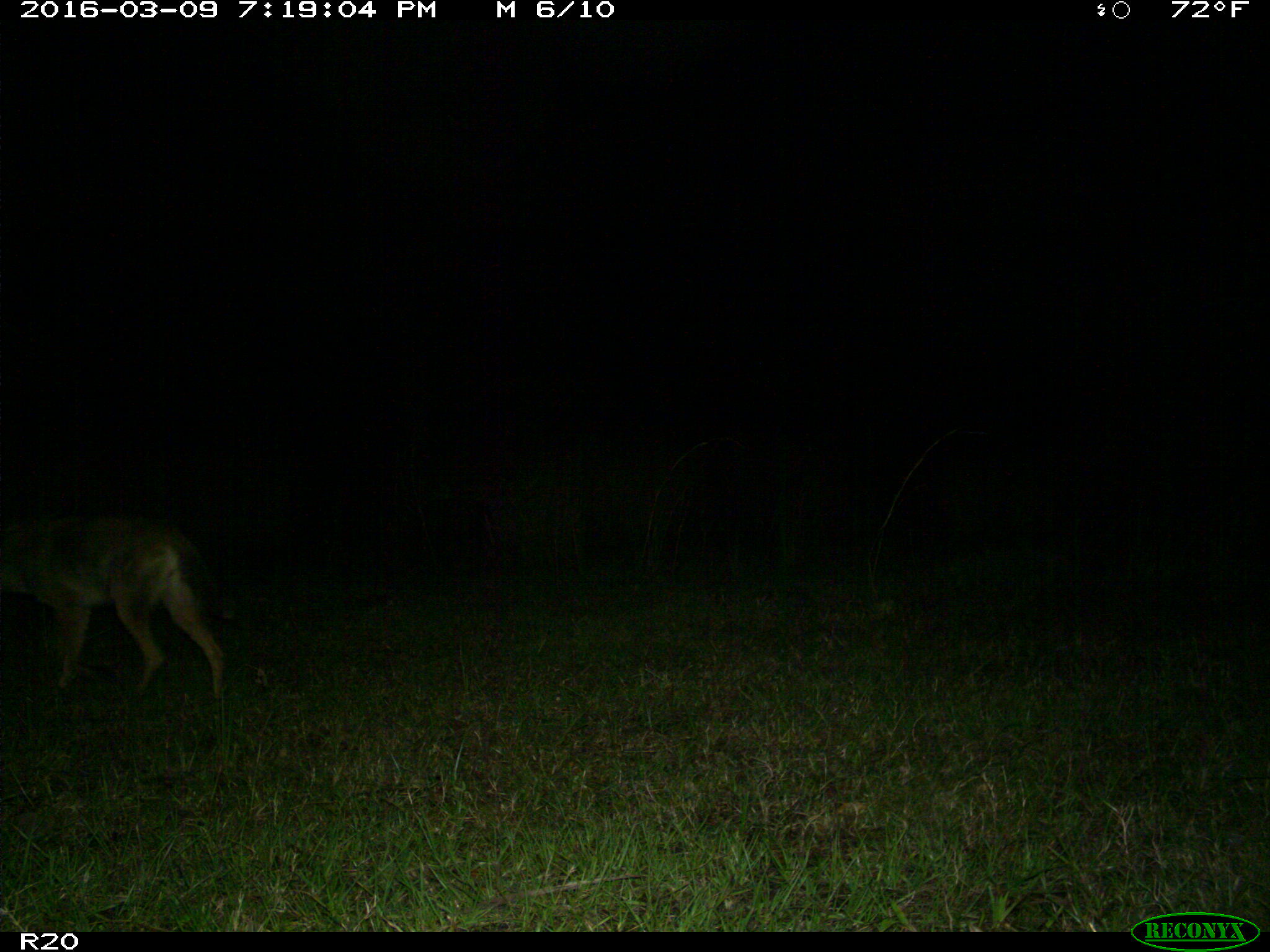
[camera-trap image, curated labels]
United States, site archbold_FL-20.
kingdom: Animalia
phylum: Chordata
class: Mammalia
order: Carnivora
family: Canidae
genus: Canis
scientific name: Canis latrans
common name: coyote